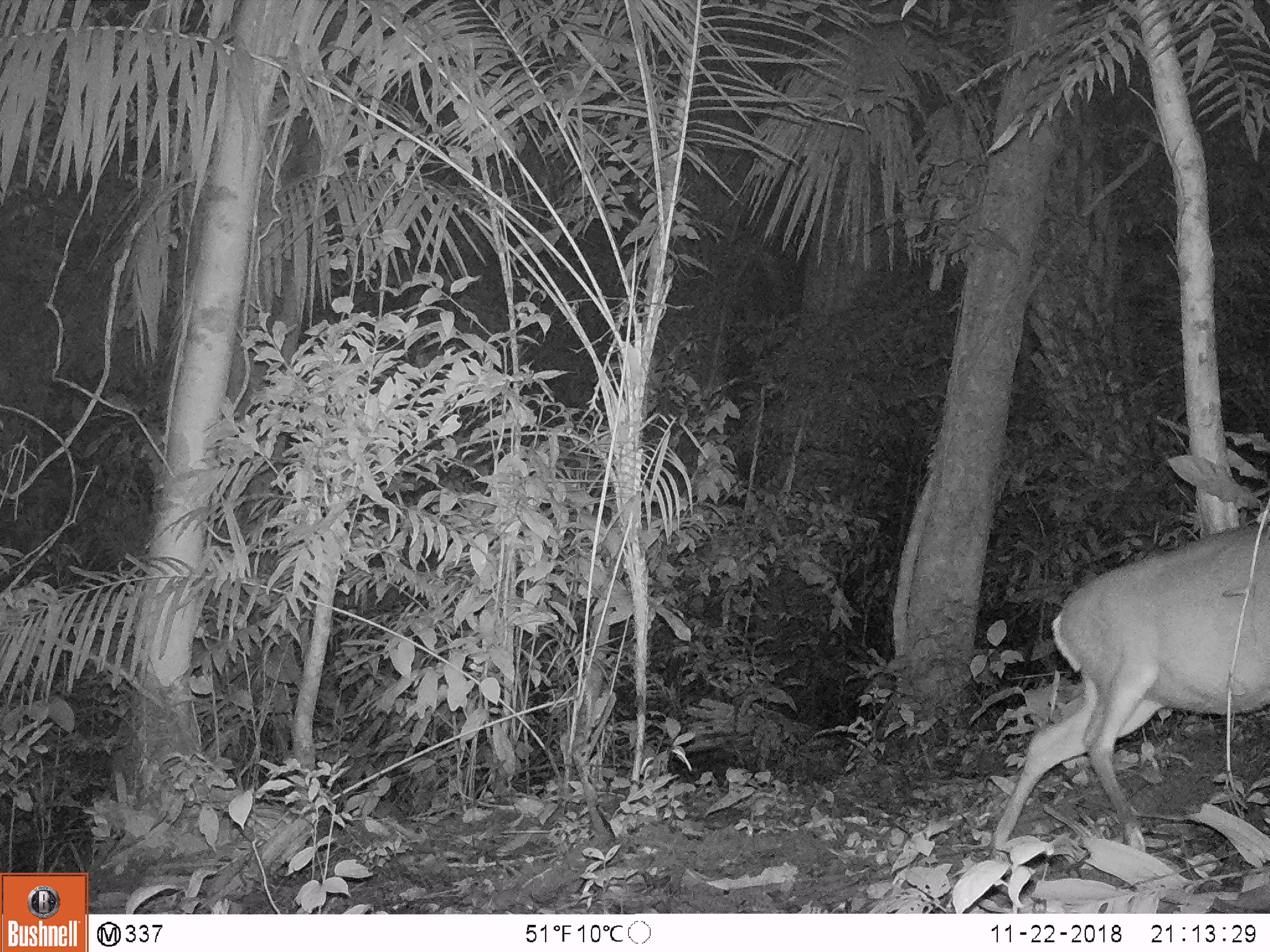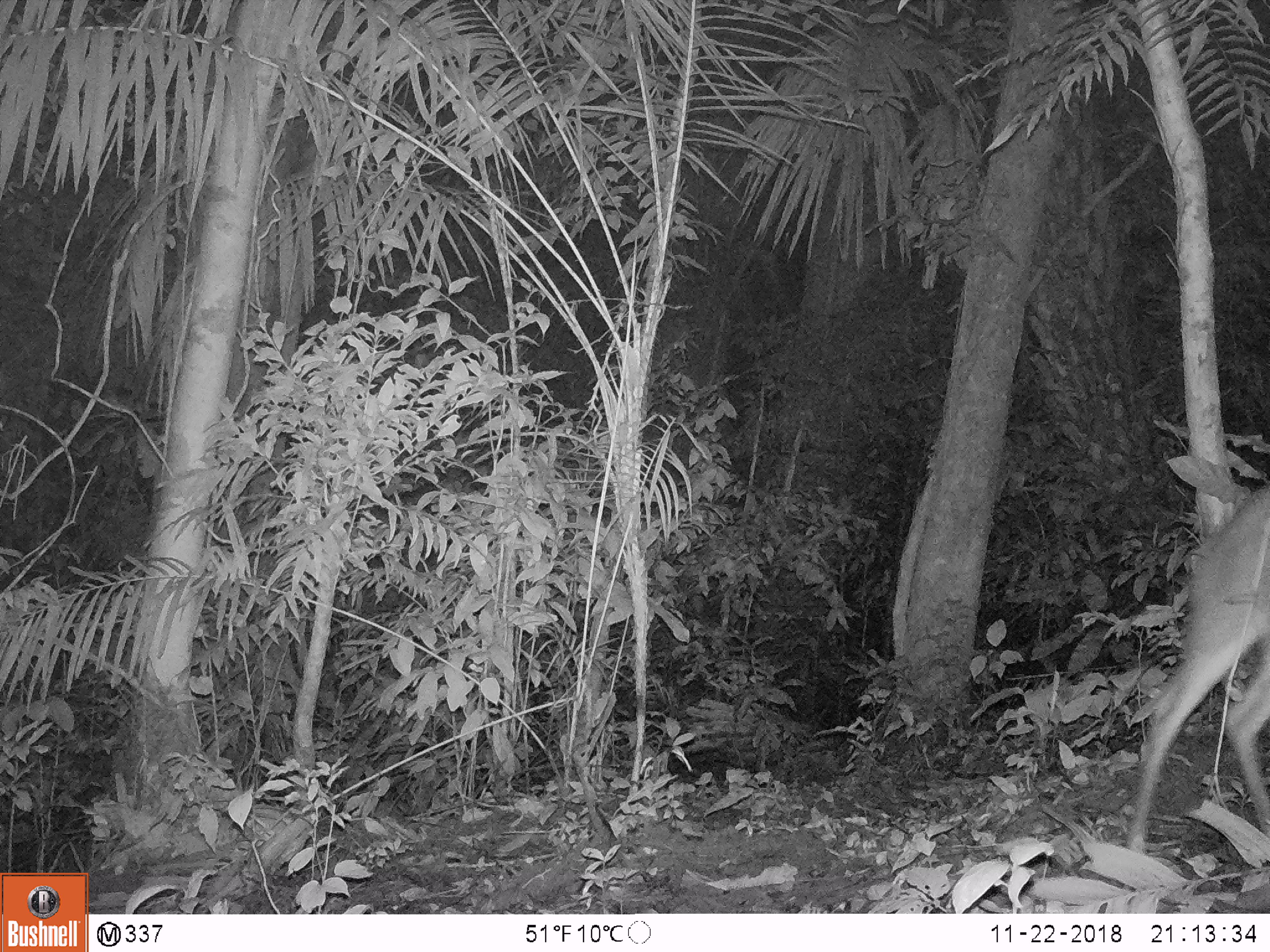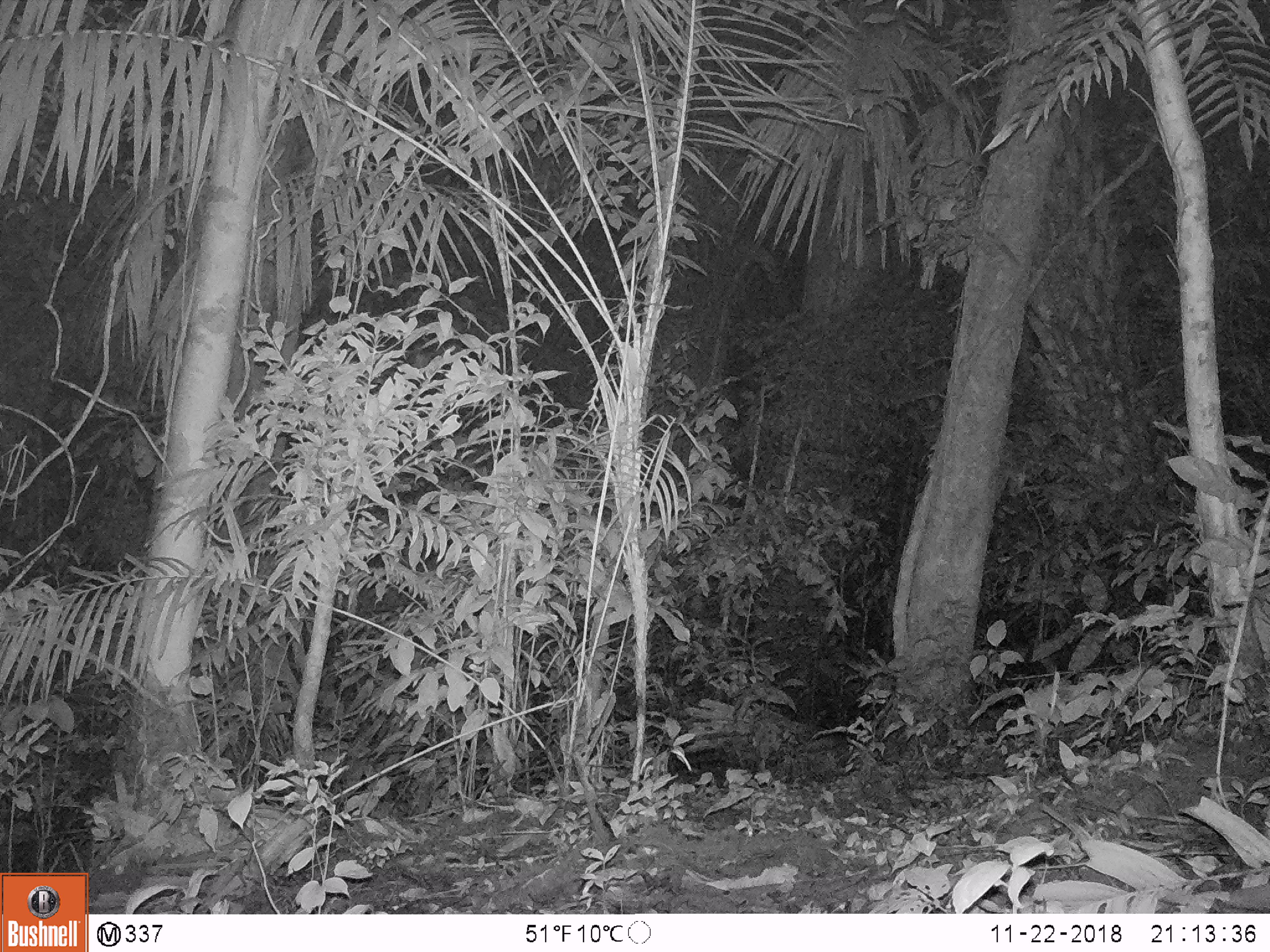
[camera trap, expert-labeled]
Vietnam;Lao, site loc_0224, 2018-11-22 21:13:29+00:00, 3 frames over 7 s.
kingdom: Animalia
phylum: Chordata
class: Mammalia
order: Artiodactyla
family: Cervidae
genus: Muntiacus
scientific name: Muntiacus vuquangensis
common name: large-antlered muntjac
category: large antlered muntjac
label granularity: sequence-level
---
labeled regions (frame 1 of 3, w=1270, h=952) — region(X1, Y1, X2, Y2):
large antlered muntjac: region(991, 519, 1270, 853)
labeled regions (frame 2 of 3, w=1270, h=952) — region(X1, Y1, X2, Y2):
large antlered muntjac: region(1123, 477, 1270, 853)